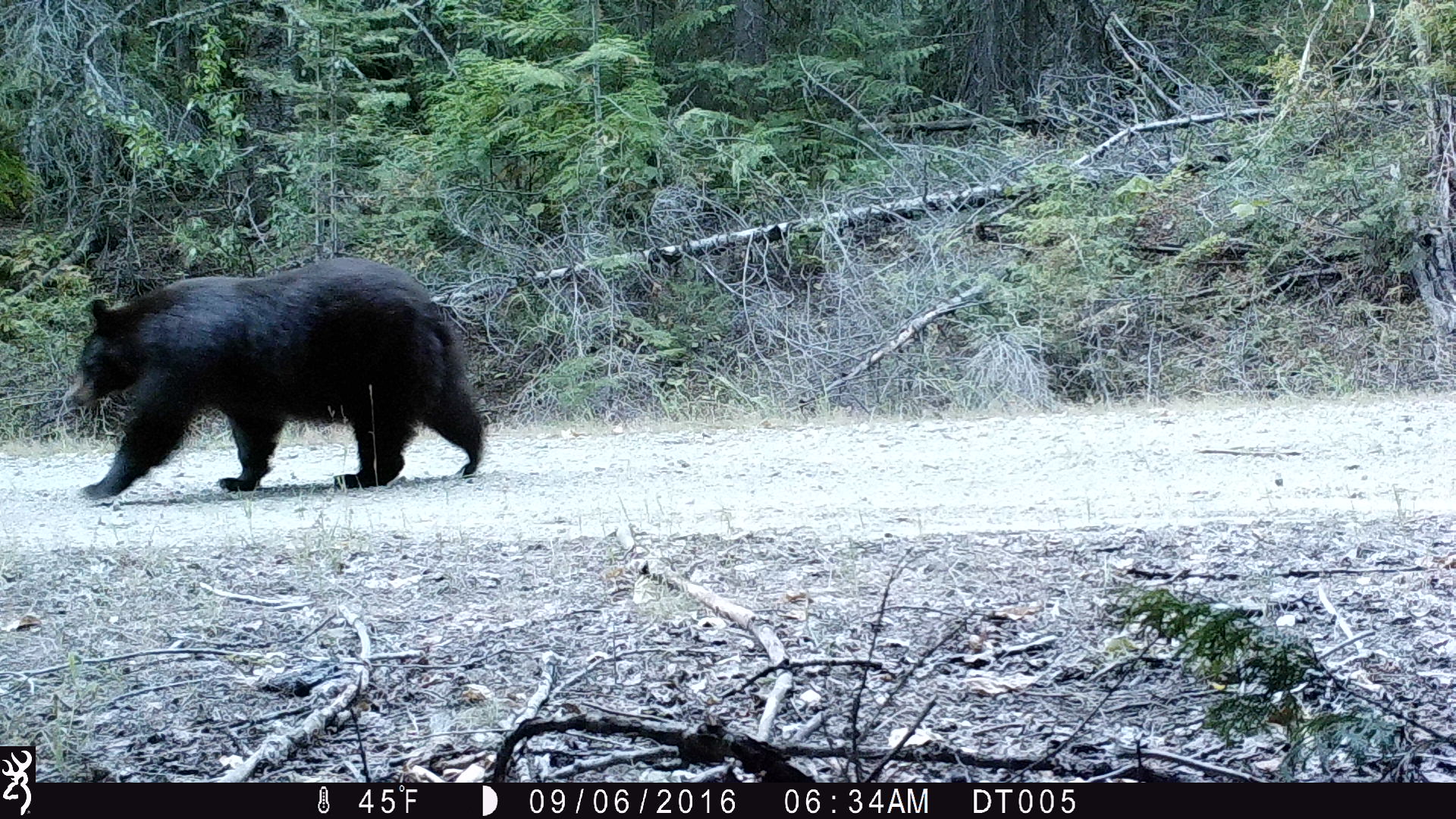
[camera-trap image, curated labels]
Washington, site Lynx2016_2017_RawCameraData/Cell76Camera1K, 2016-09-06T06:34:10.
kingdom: Animalia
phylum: Chordata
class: Mammalia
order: Carnivora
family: Ursidae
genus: Ursus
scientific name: Ursus americanus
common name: american black bear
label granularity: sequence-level